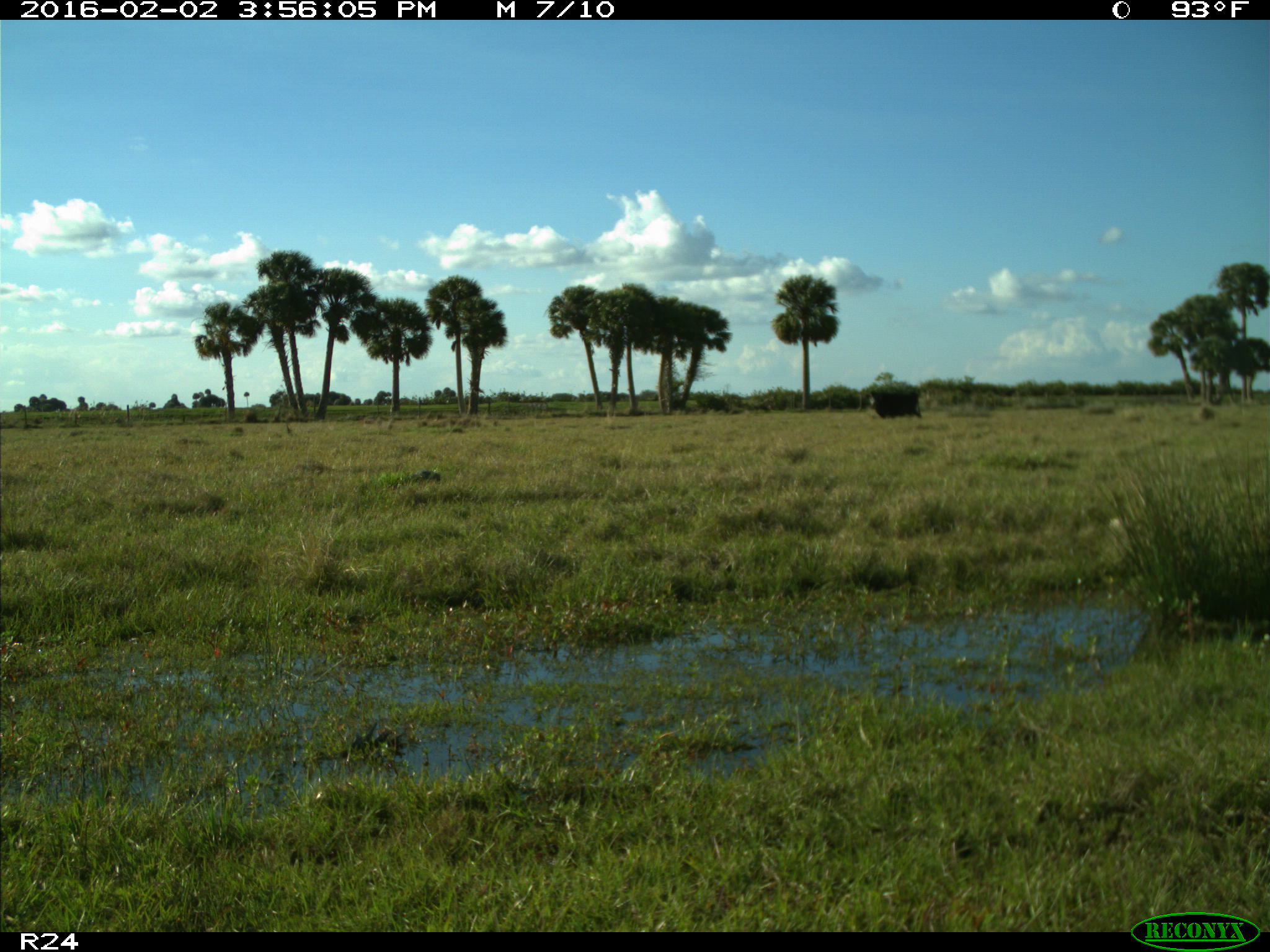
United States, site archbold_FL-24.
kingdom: Animalia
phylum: Chordata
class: Mammalia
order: Artiodactyla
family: Bovidae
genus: Bos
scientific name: Bos taurus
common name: domestic cow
Bos taurus (domestic cow).